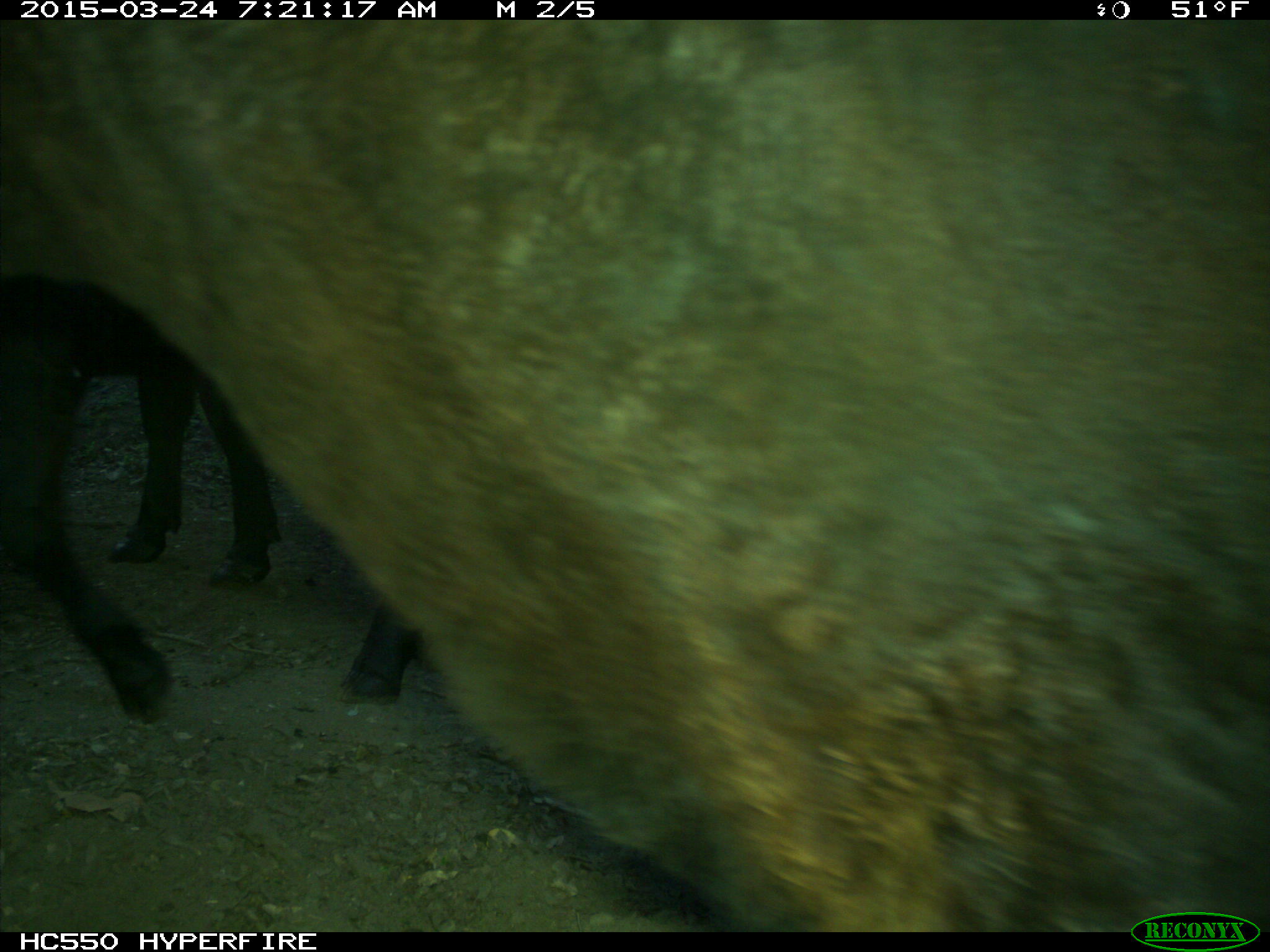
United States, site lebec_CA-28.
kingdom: Animalia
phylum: Chordata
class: Mammalia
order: Artiodactyla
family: Bovidae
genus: Bos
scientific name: Bos taurus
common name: domestic cow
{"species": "Bos taurus (domestic cow)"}